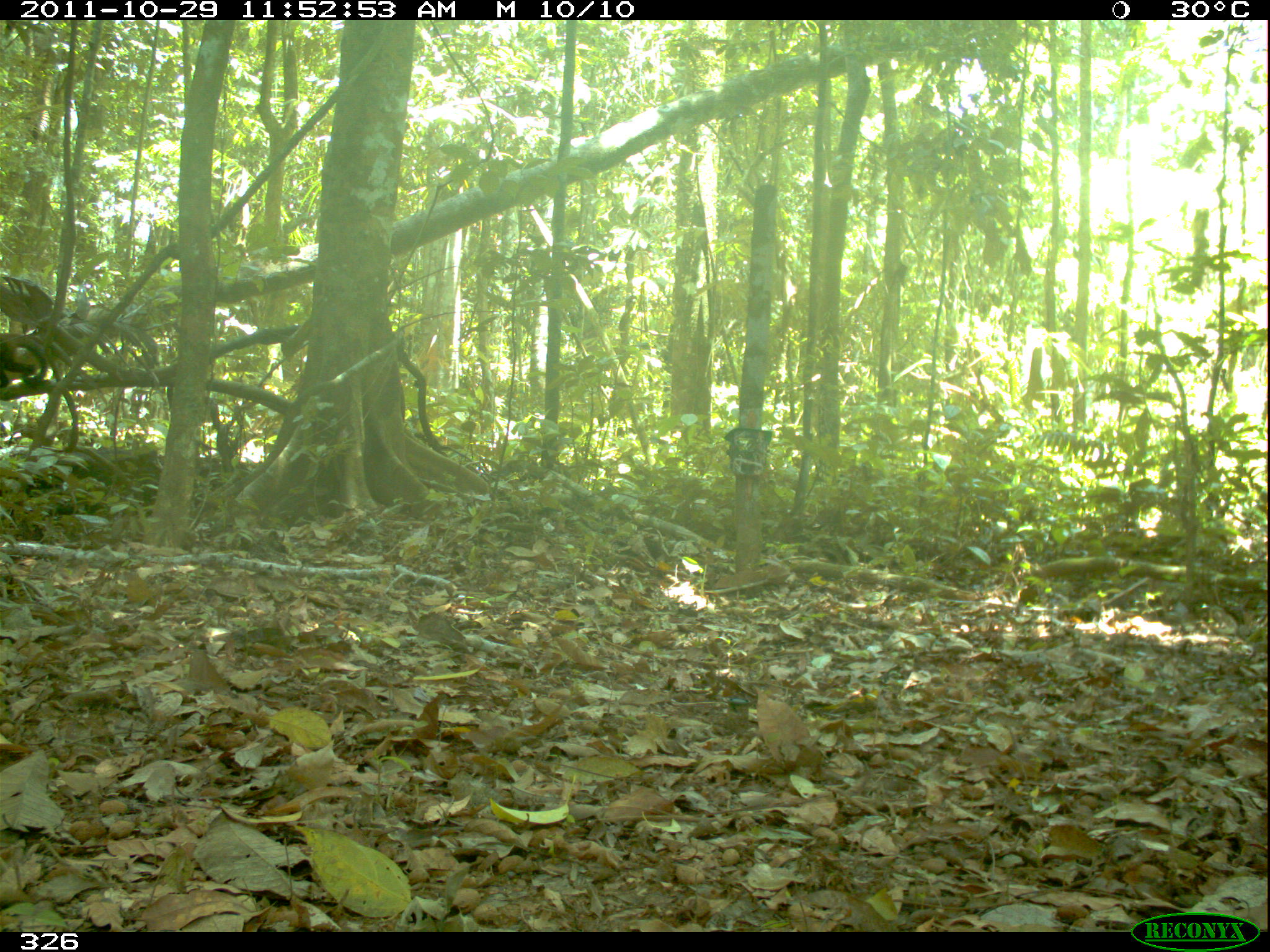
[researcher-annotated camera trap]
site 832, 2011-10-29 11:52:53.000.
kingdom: Animalia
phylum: Chordata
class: Mammalia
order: Primates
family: Cebidae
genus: Sapajus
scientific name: Sapajus apella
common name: brown capuchin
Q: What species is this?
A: Sapajus apella (brown capuchin).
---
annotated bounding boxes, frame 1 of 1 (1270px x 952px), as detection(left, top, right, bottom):
sapajus apella: detection(0, 332, 48, 389)